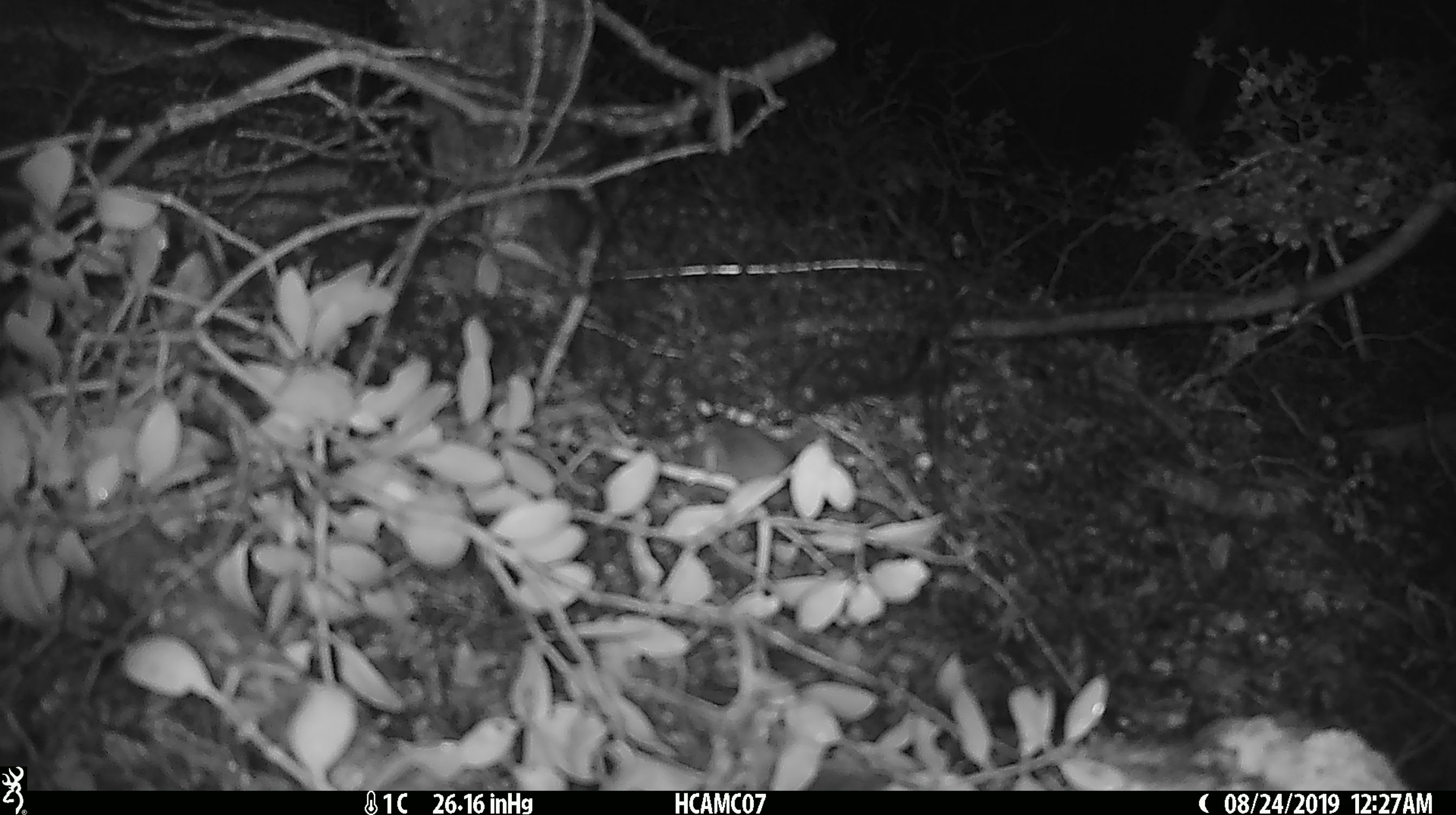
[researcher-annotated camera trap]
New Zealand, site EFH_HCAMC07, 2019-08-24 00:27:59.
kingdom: Animalia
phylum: Chordata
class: Mammalia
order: Rodentia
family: Muridae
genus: Mus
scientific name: Mus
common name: mouse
Mouse (Mus).